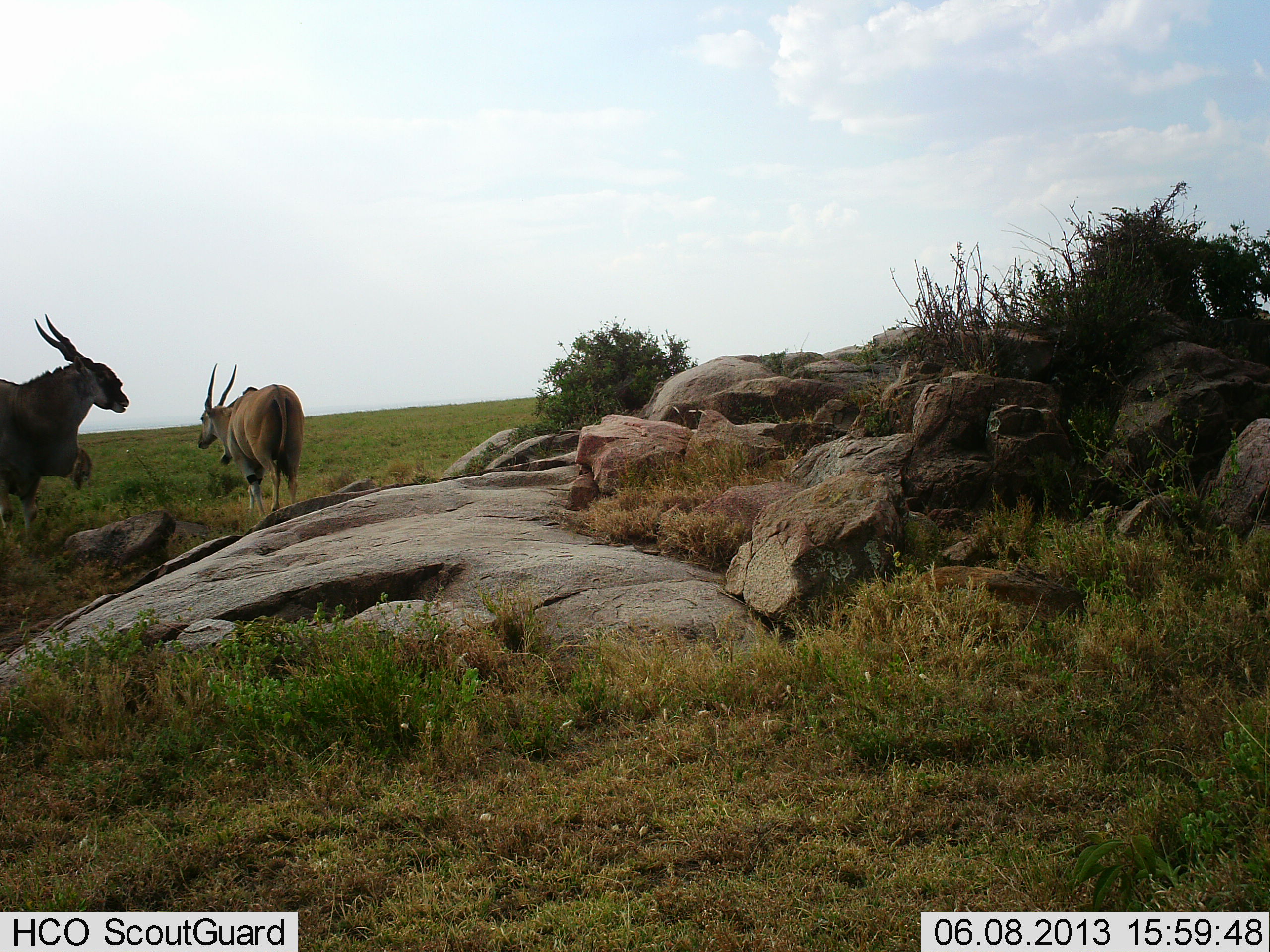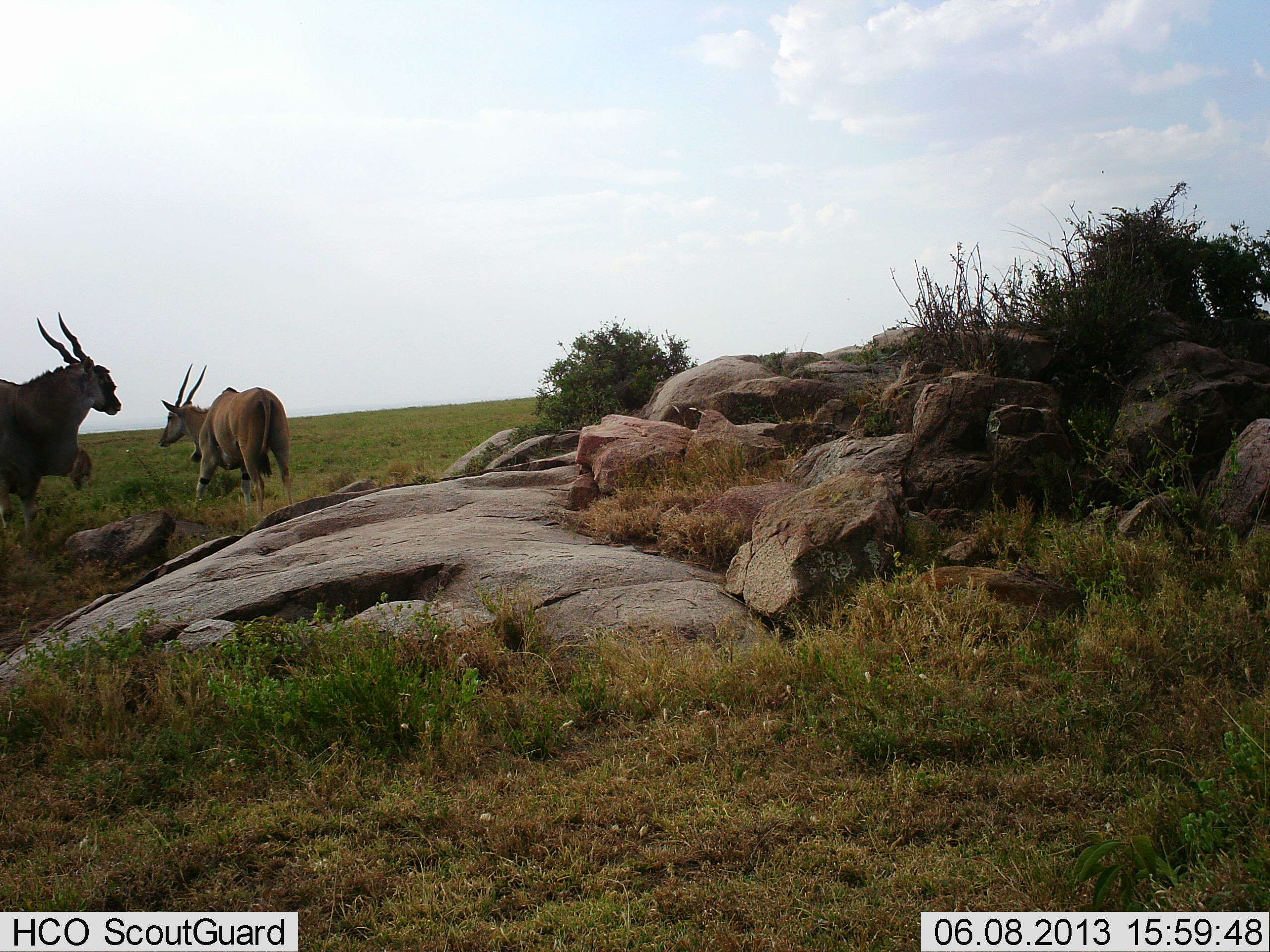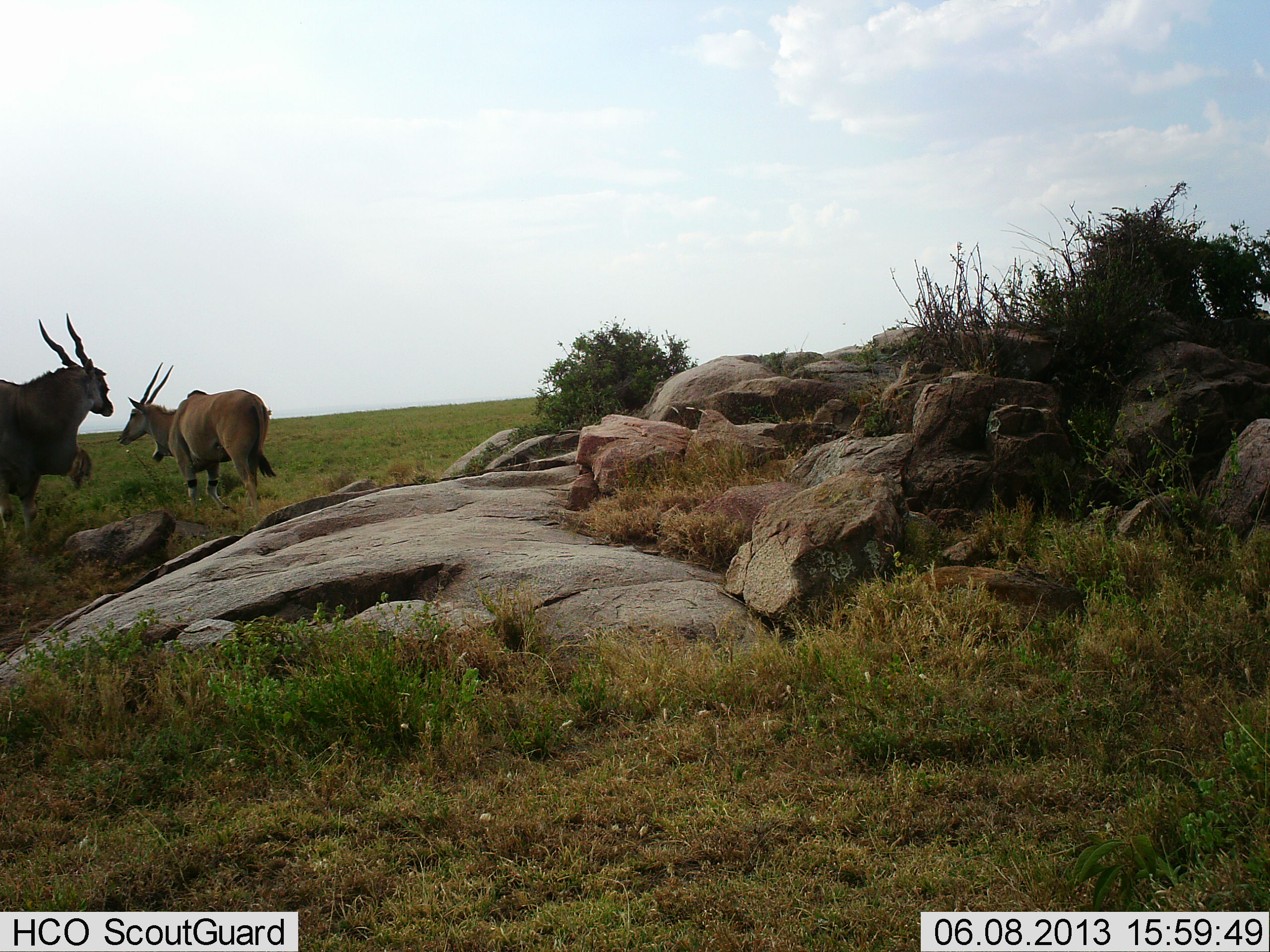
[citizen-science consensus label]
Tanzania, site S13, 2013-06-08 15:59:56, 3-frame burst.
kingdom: Animalia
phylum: Chordata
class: Mammalia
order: Artiodactyla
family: Bovidae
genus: Tragelaphus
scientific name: Tragelaphus oryx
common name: eland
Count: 2.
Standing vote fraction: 80%.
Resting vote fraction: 0%.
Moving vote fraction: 100%.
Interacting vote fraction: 0%.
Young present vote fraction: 0%.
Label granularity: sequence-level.